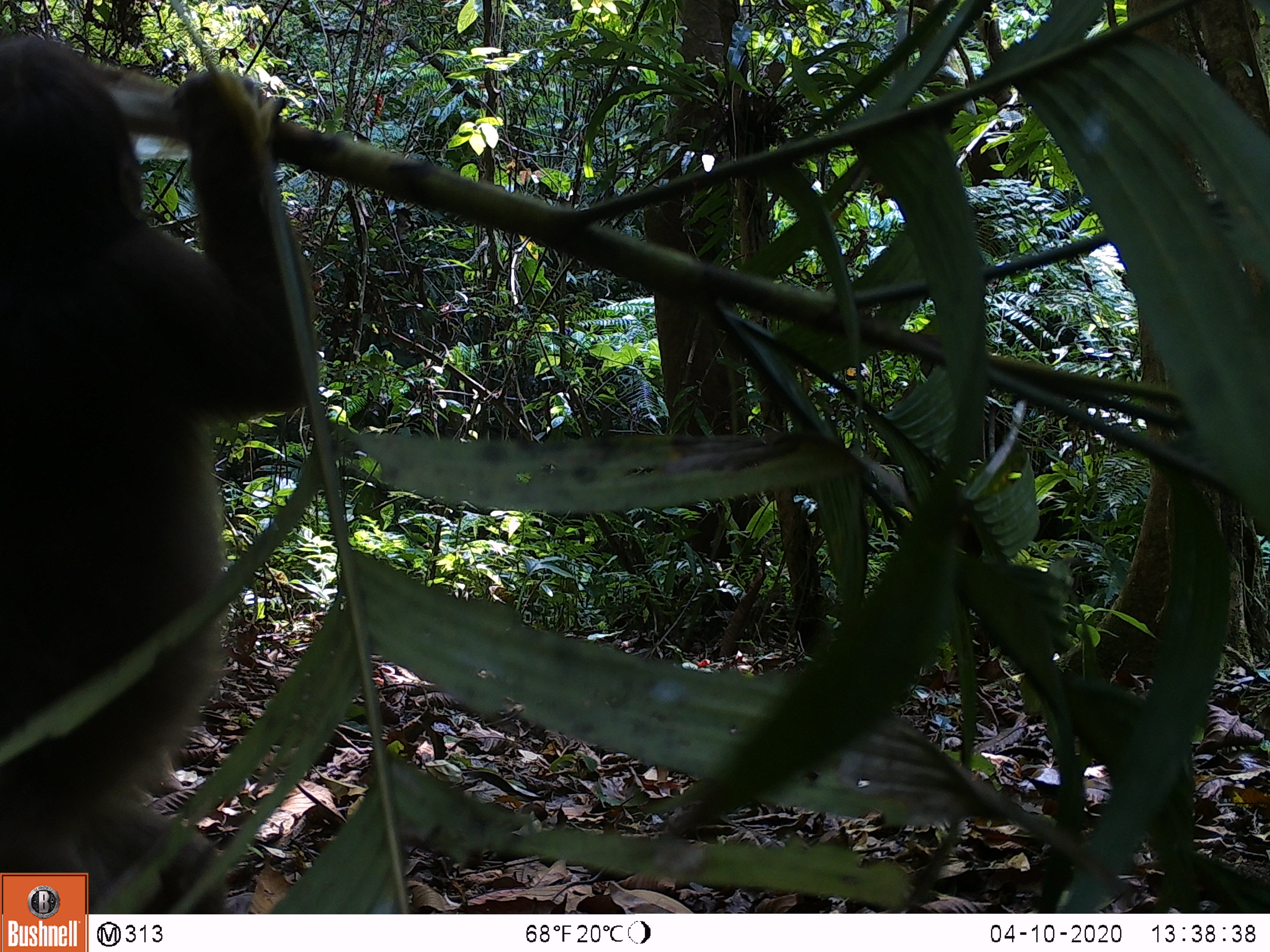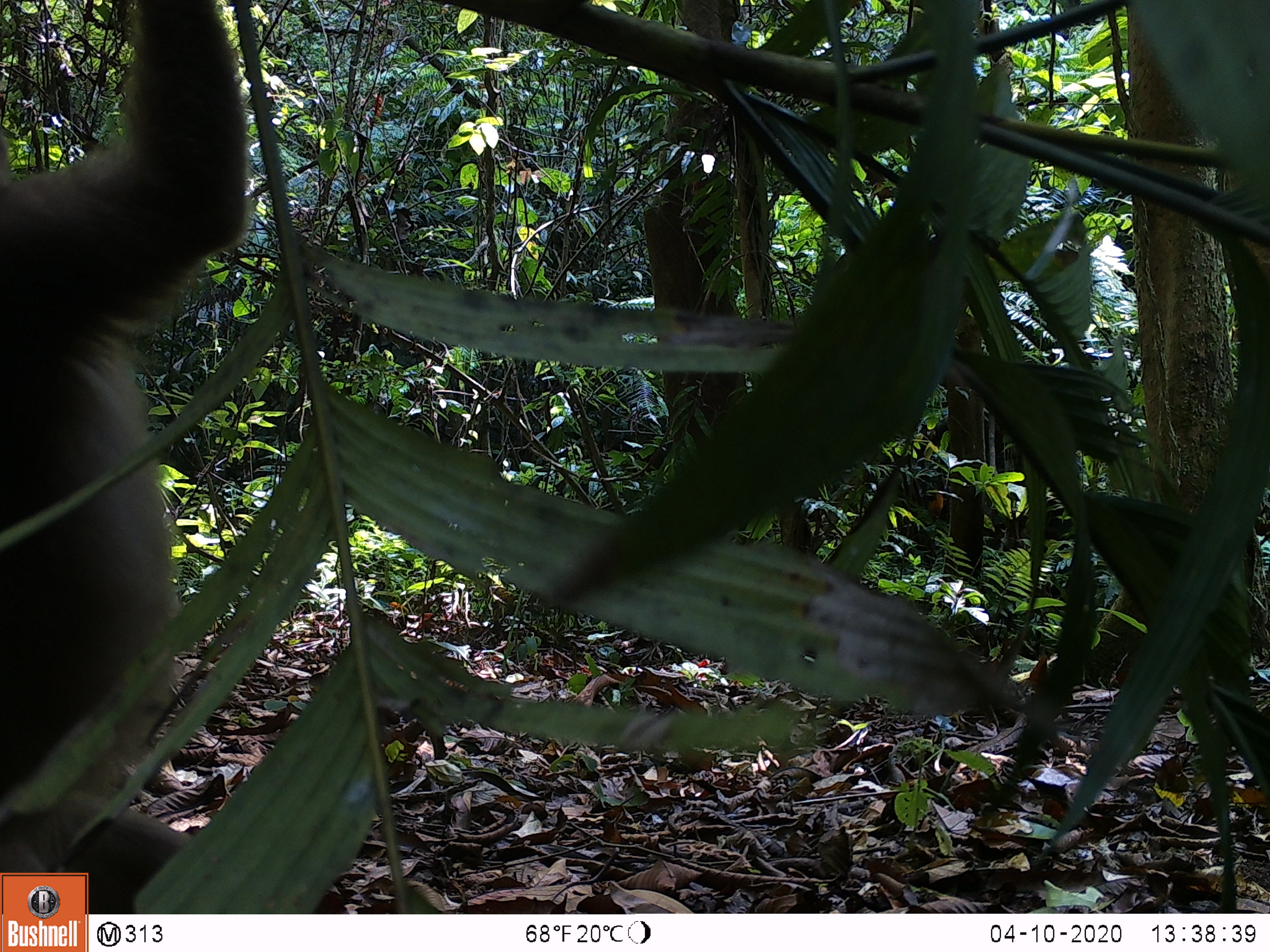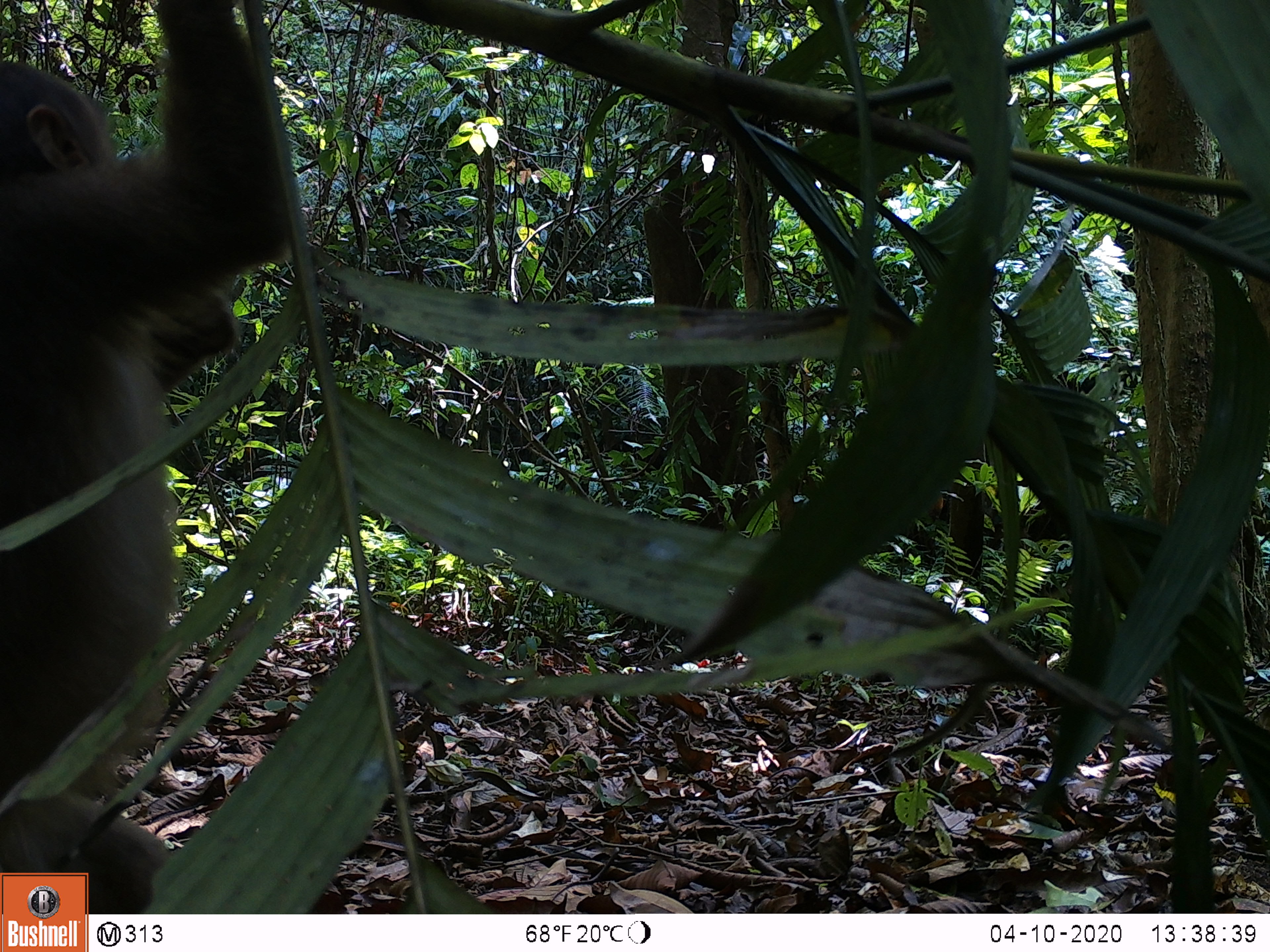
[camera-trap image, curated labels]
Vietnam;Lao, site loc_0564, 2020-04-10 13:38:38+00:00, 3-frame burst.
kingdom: Animalia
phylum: Chordata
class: Mammalia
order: Primates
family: Cercopithecidae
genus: Macaca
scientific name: Macaca arctoides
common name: stump-tailed macaque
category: stump tailed macaque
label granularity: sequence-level